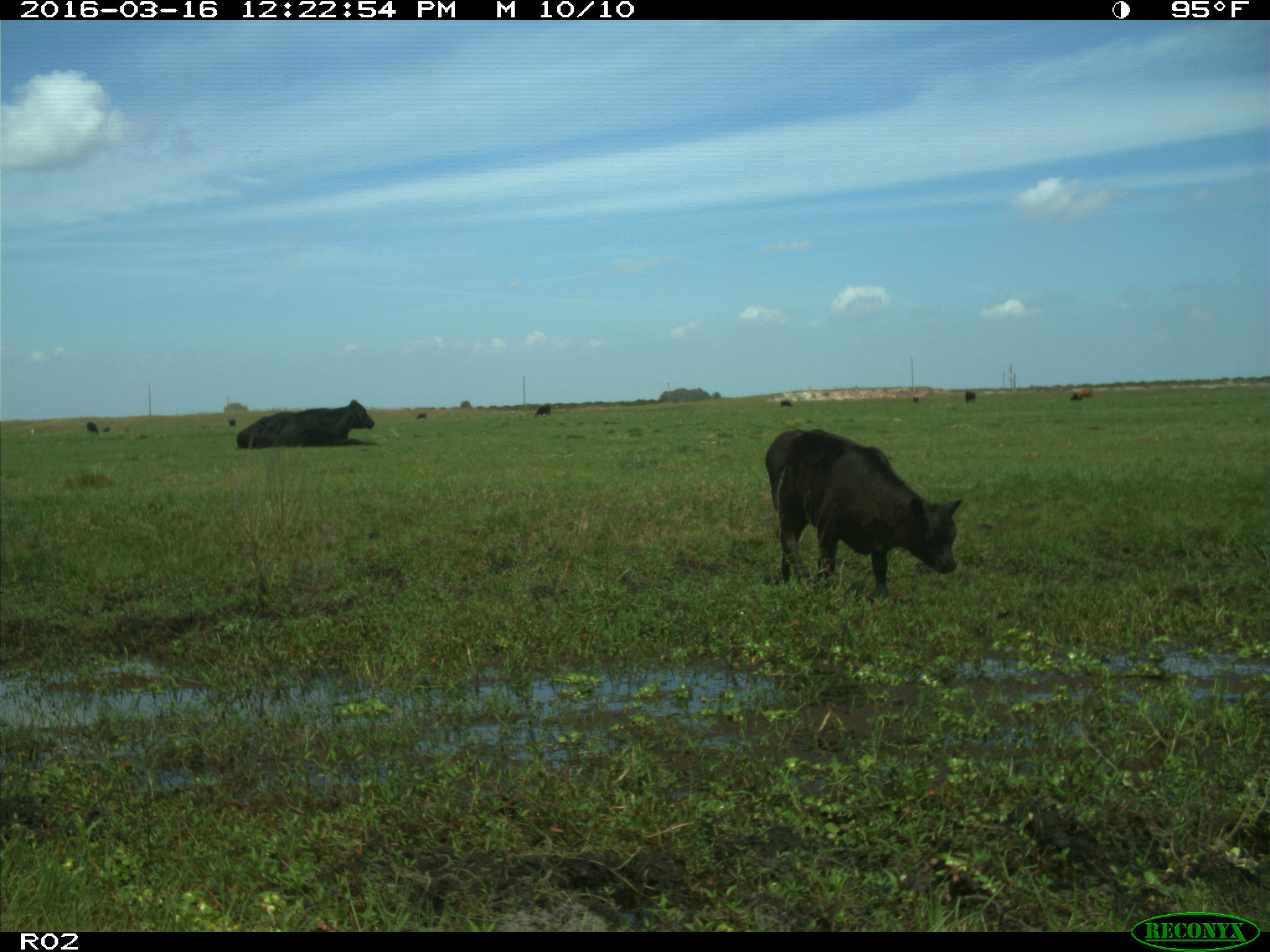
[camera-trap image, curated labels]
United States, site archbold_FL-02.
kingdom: Animalia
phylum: Chordata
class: Mammalia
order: Artiodactyla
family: Bovidae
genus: Bos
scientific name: Bos taurus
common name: domestic cow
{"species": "Bos taurus (domestic cow)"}